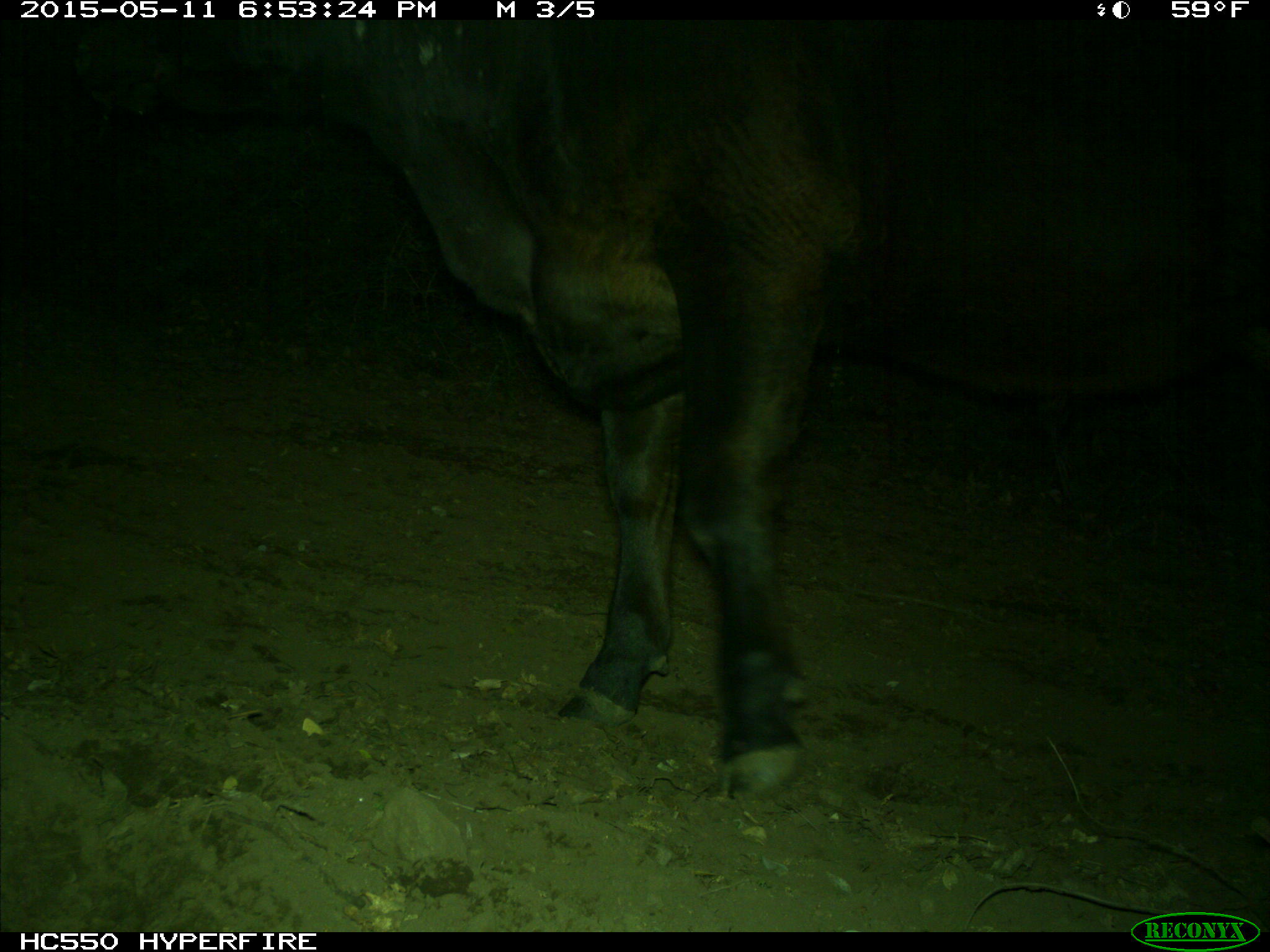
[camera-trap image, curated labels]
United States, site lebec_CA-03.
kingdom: Animalia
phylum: Chordata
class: Mammalia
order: Artiodactyla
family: Bovidae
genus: Bos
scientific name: Bos taurus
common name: domestic cow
Bos taurus (domestic cow).